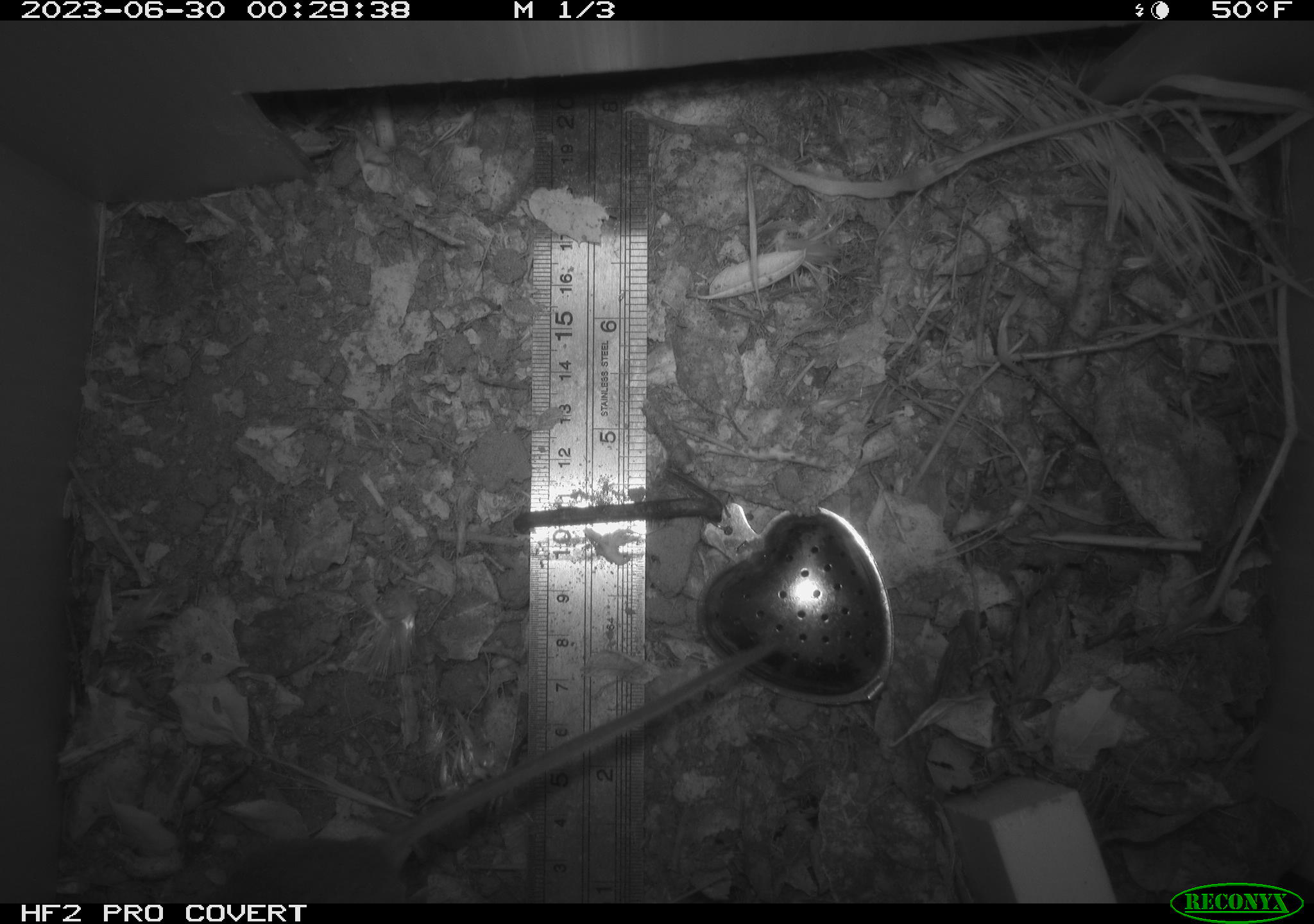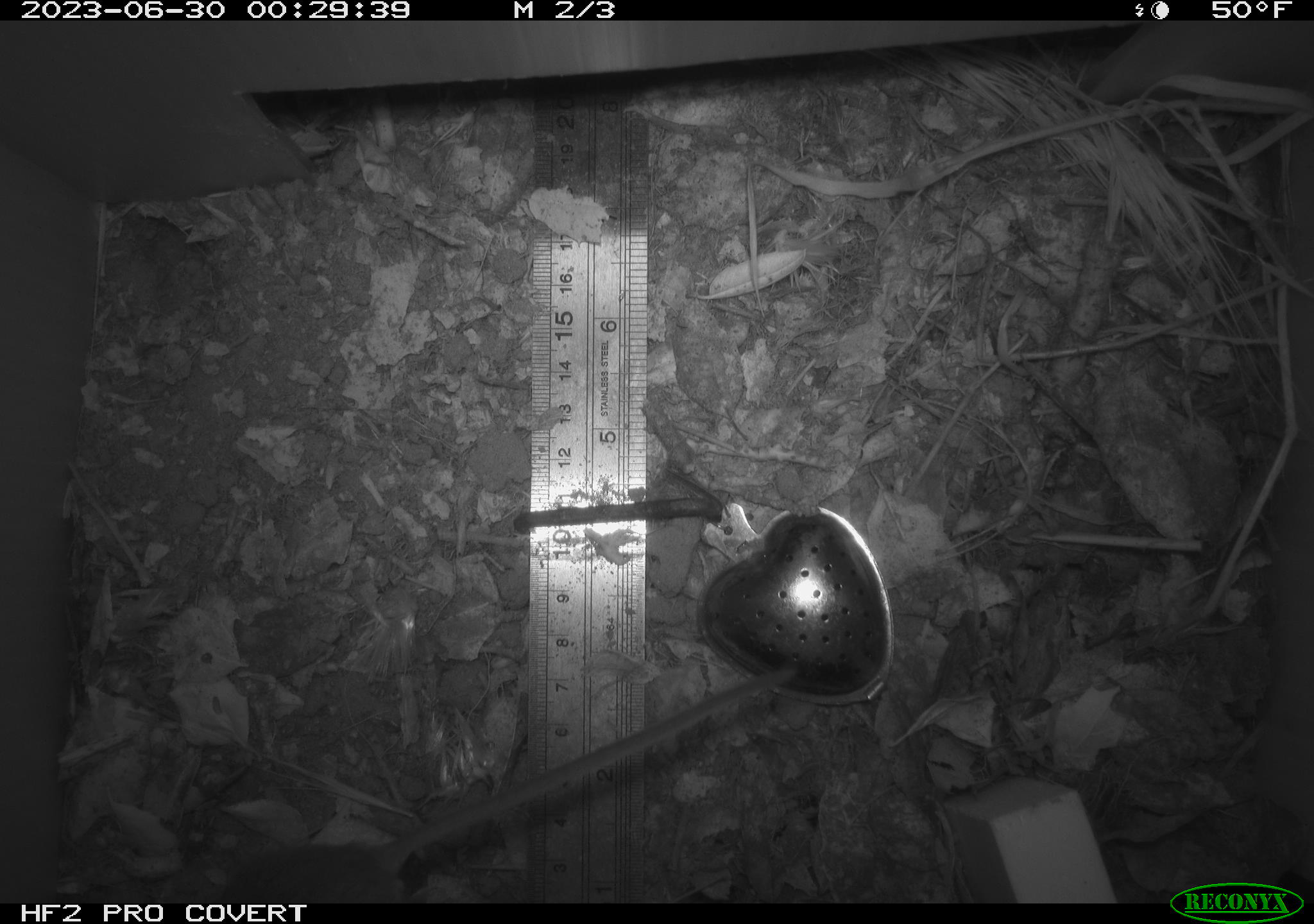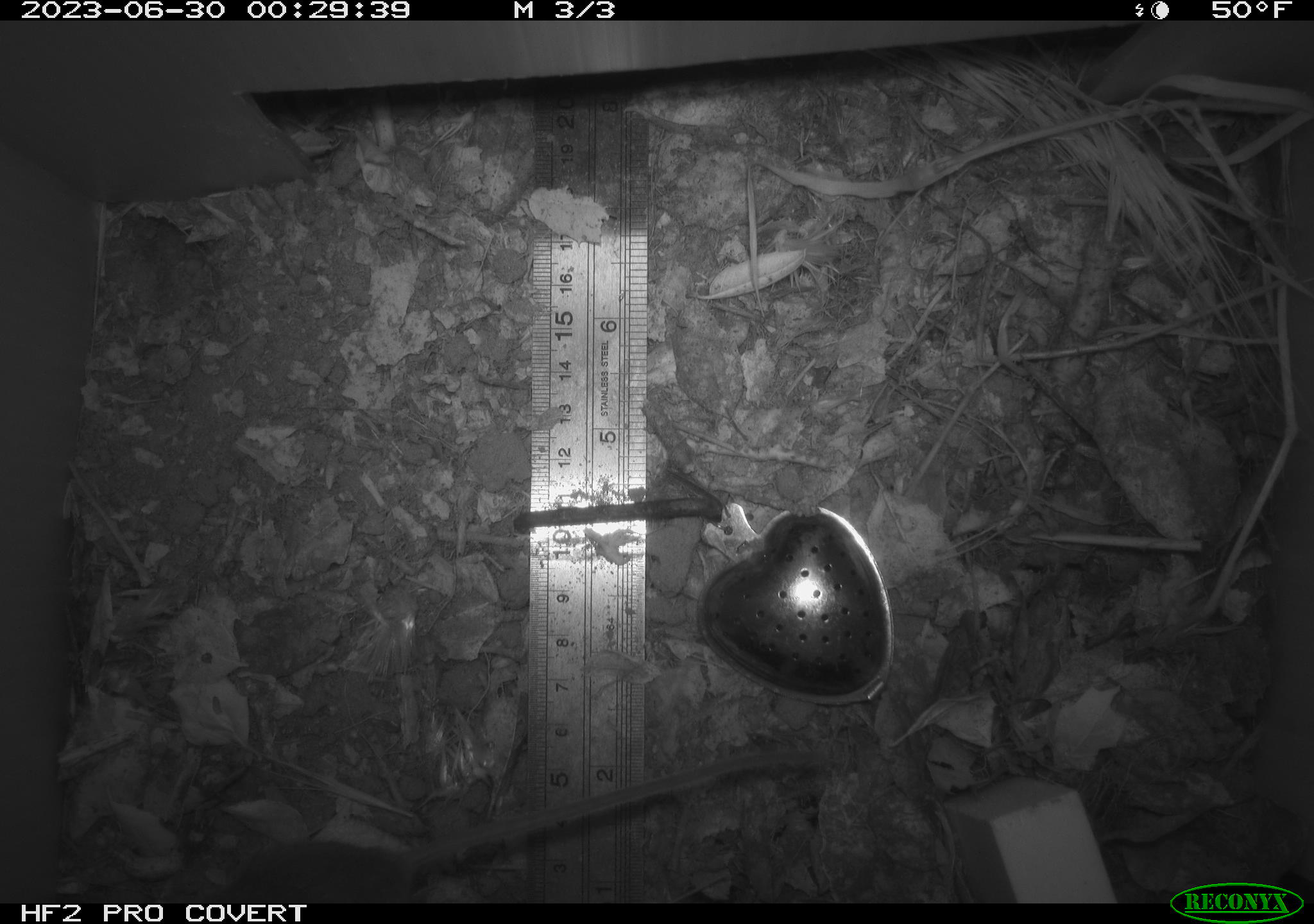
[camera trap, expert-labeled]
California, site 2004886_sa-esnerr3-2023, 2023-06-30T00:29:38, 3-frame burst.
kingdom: Animalia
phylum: Chordata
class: Mammalia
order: Rodentia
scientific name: Rodentia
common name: mouse species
Mouse species (Rodentia).